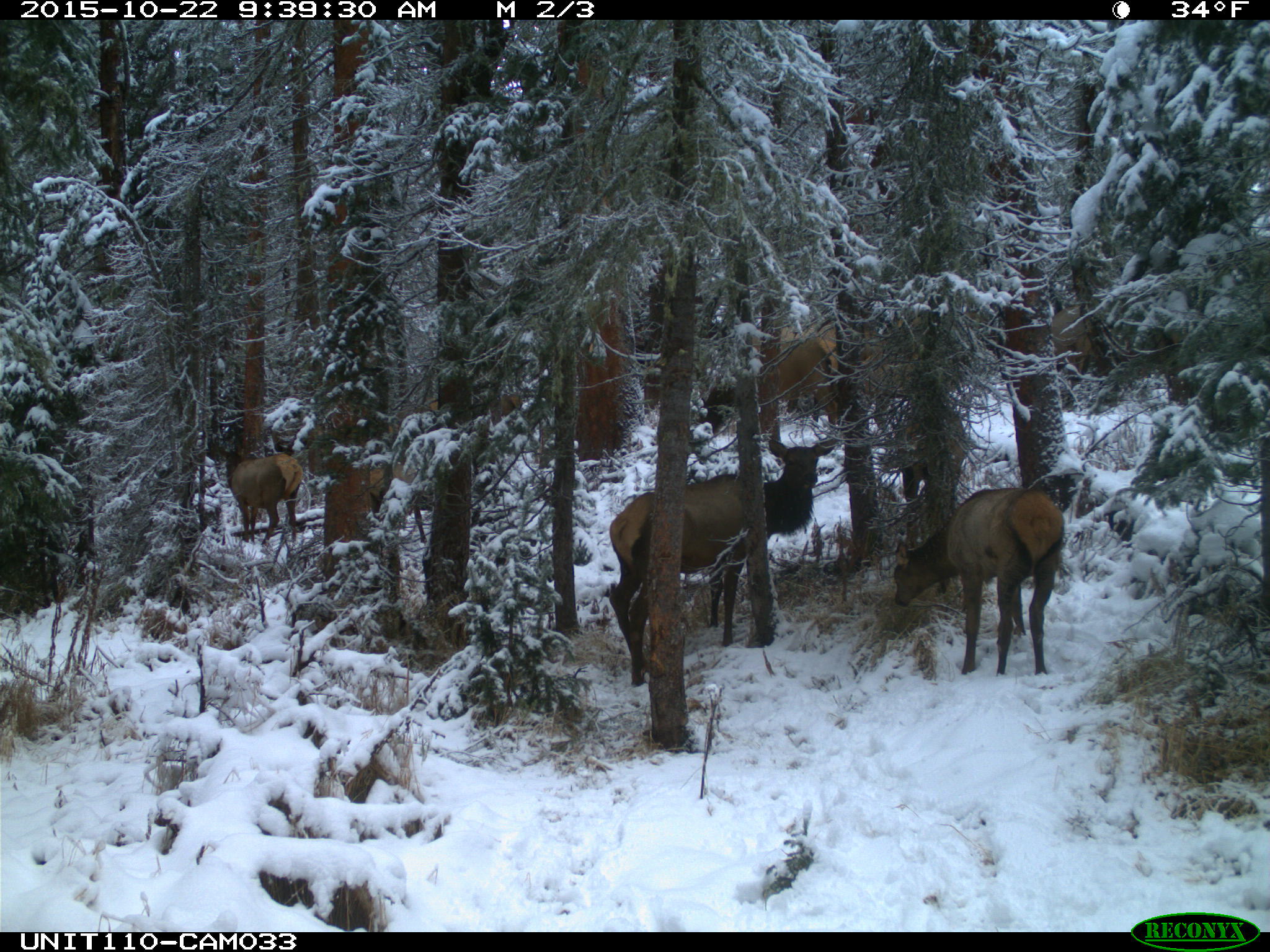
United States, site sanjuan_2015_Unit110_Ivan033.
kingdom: Animalia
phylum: Chordata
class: Mammalia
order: Artiodactyla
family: Cervidae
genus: Cervus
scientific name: Cervus elaphus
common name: red deer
Cervus elaphus (red deer).